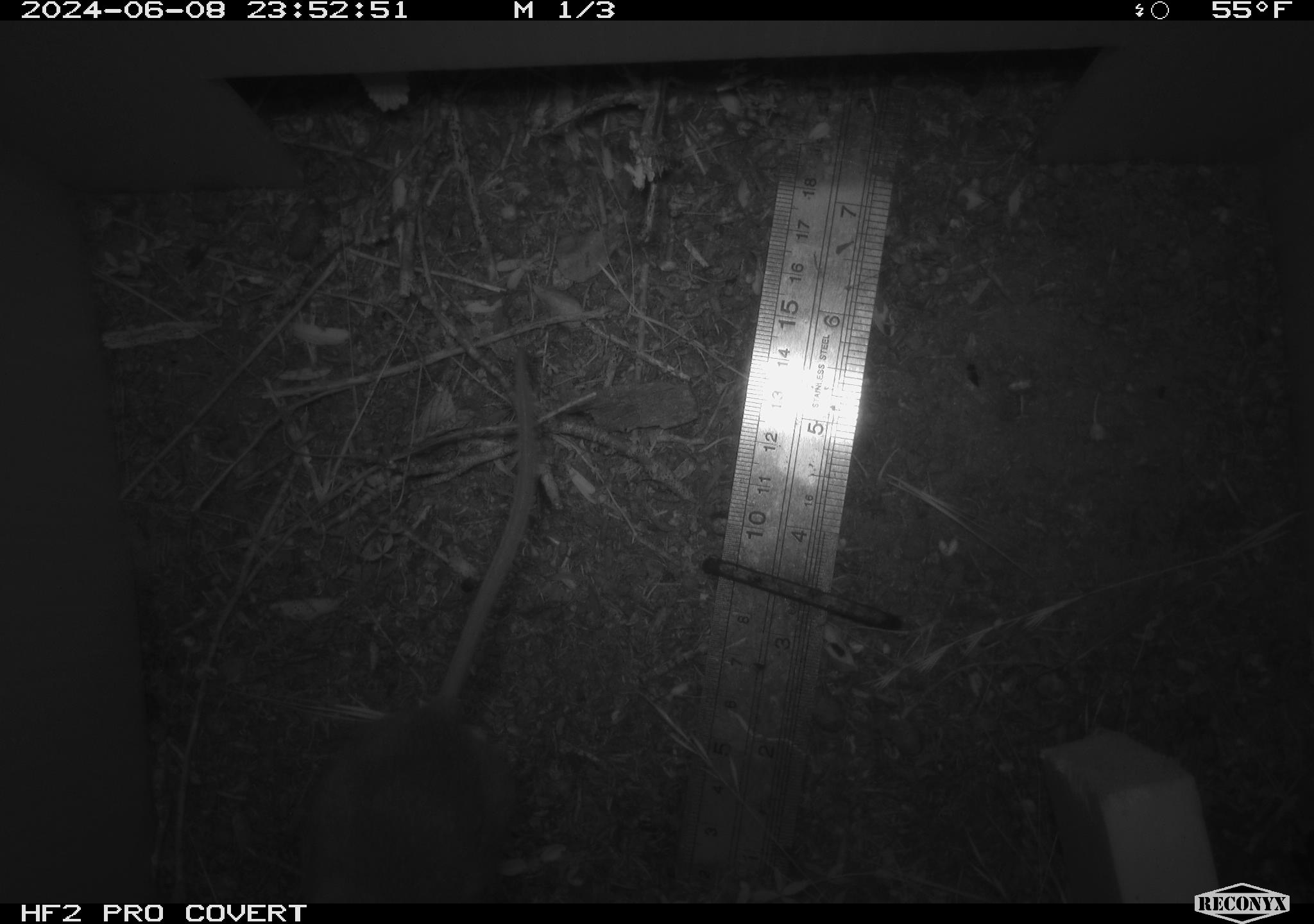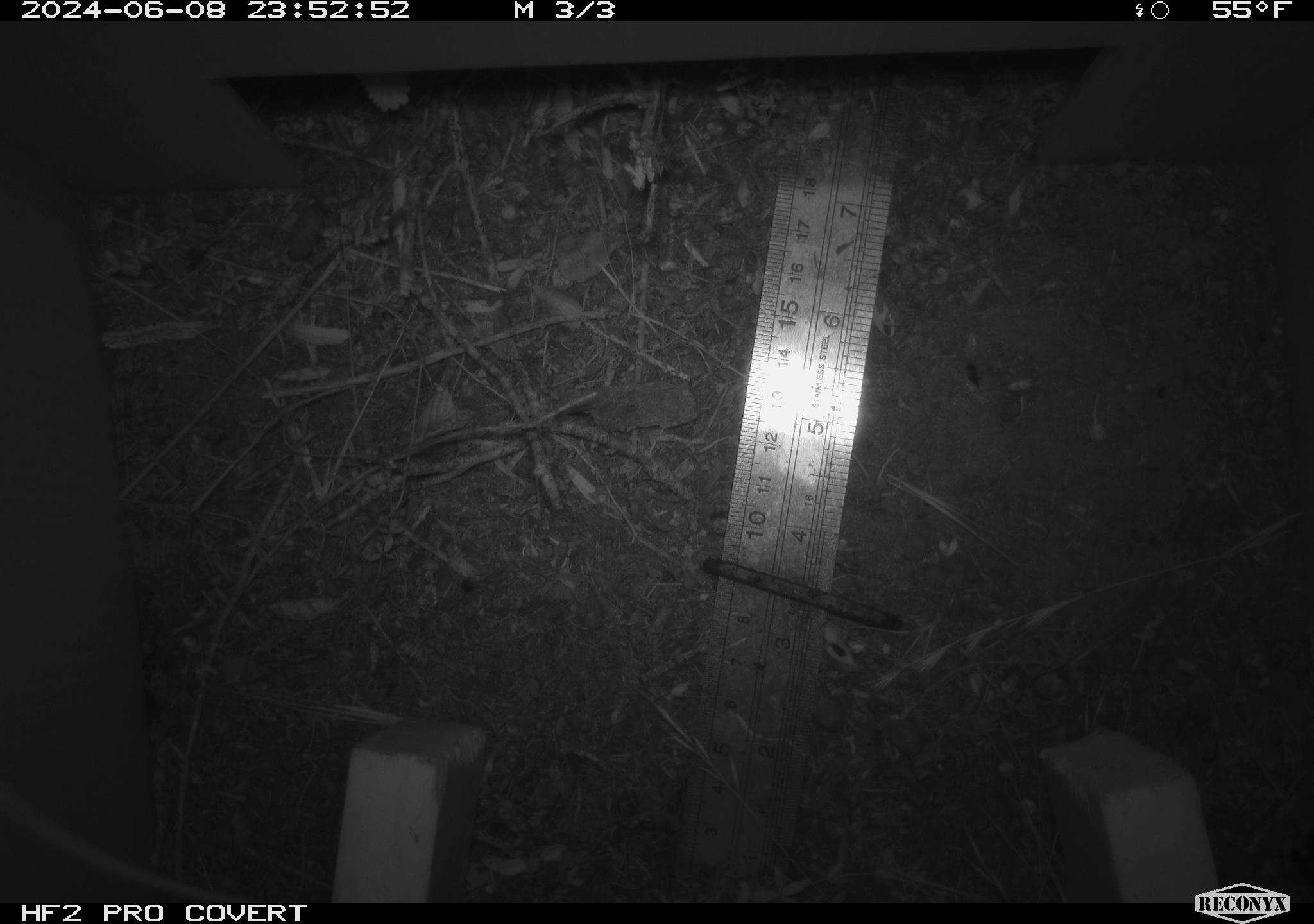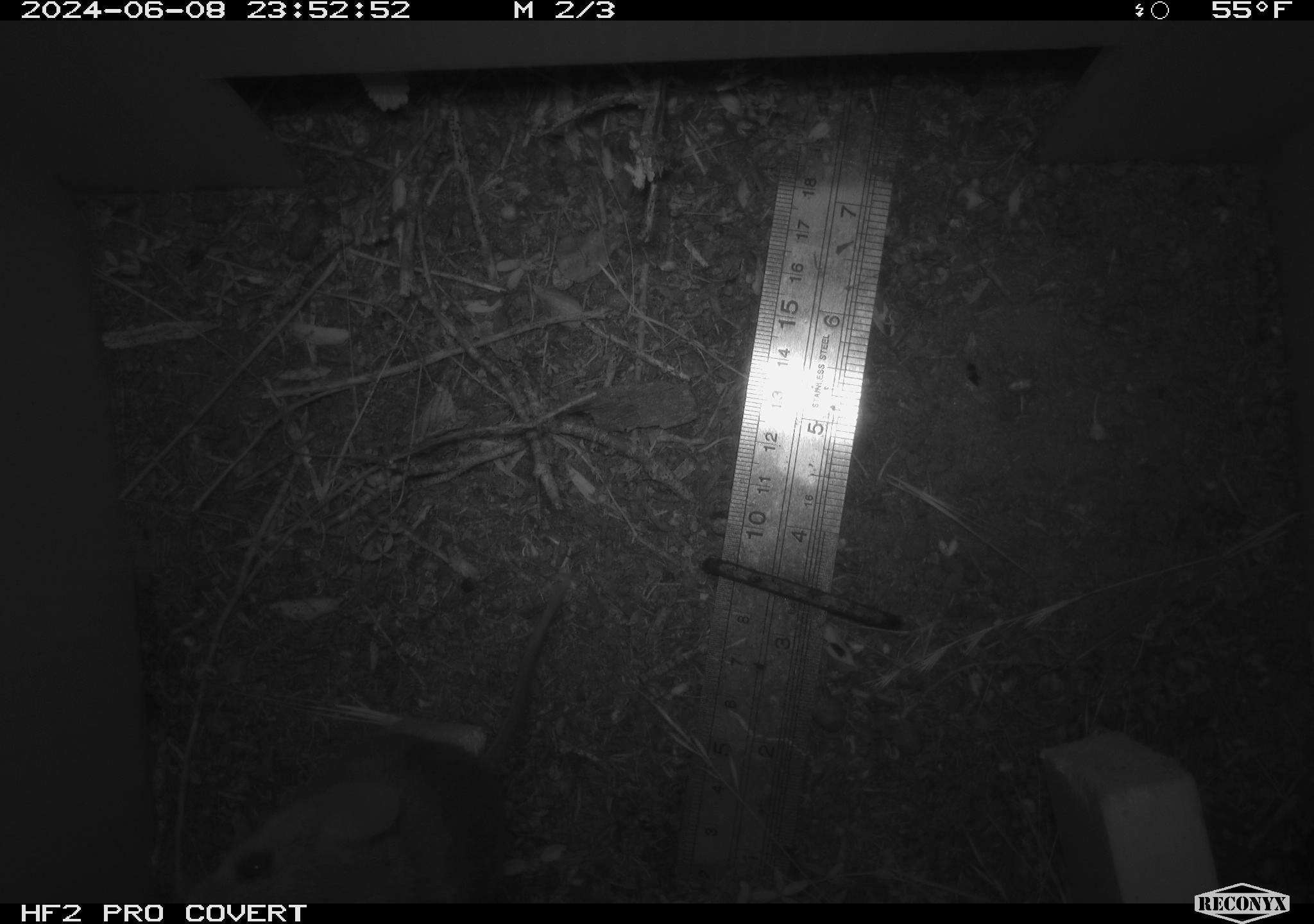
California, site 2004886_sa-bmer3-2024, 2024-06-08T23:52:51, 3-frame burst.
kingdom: Animalia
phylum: Chordata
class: Mammalia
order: Rodentia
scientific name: Rodentia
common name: mouse species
Mouse species (Rodentia).